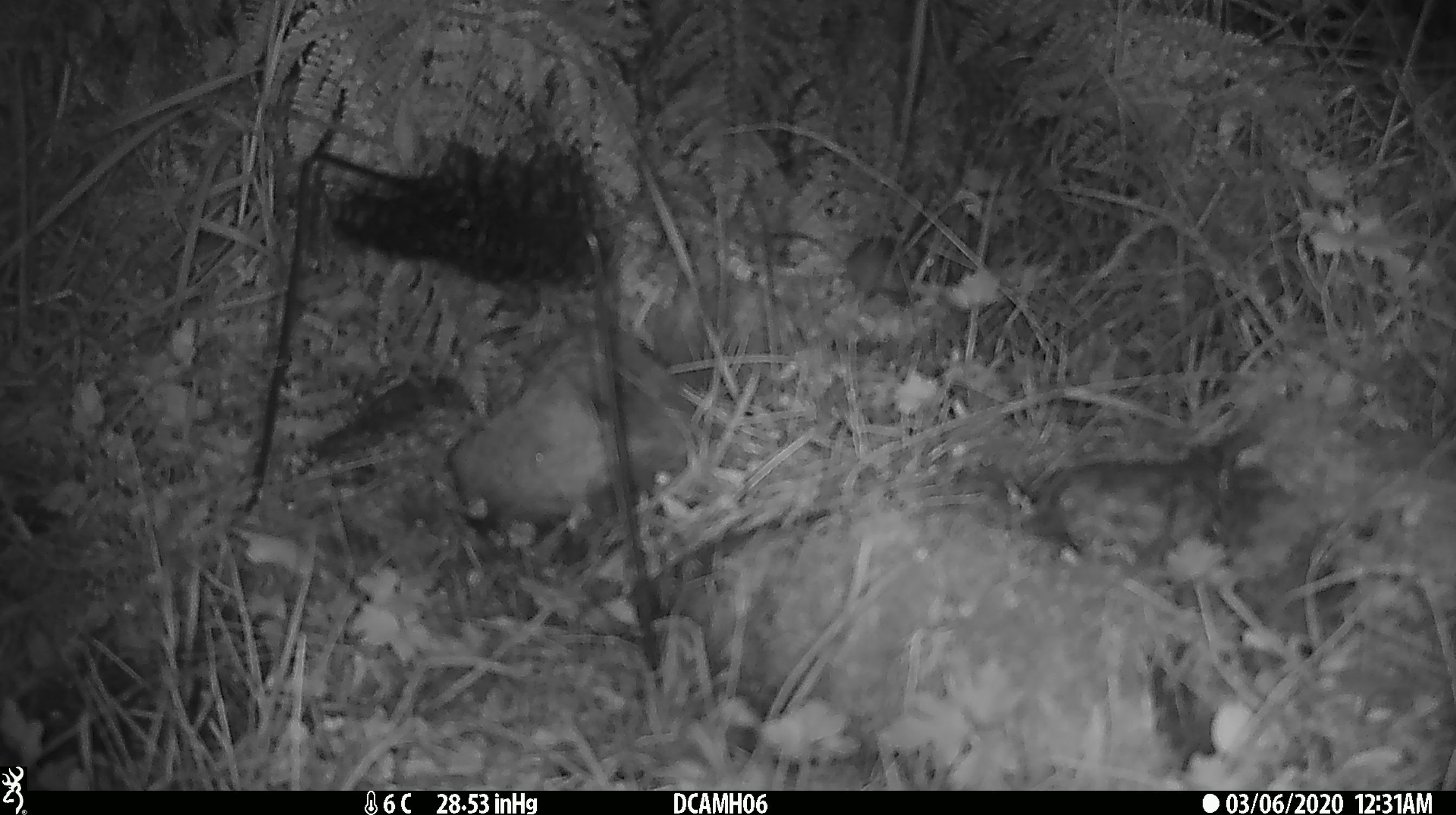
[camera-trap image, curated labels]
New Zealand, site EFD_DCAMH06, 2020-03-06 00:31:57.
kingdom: Animalia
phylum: Chordata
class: Mammalia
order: Rodentia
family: Muridae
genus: Mus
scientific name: Mus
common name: mouse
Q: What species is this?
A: Mouse (Mus).